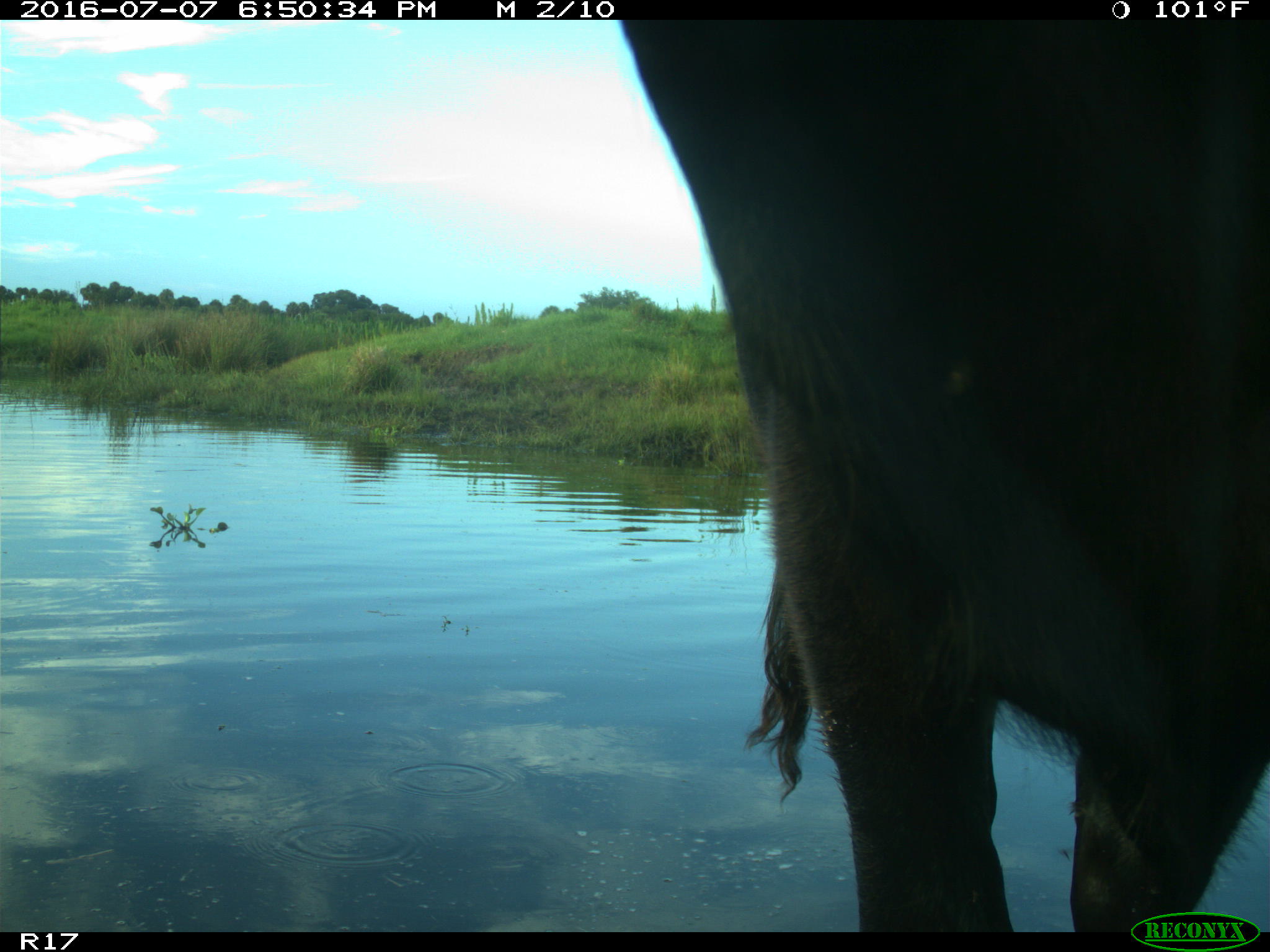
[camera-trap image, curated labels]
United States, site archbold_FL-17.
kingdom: Animalia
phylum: Chordata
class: Mammalia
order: Artiodactyla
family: Bovidae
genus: Bos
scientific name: Bos taurus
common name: domestic cow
Bos taurus (domestic cow).